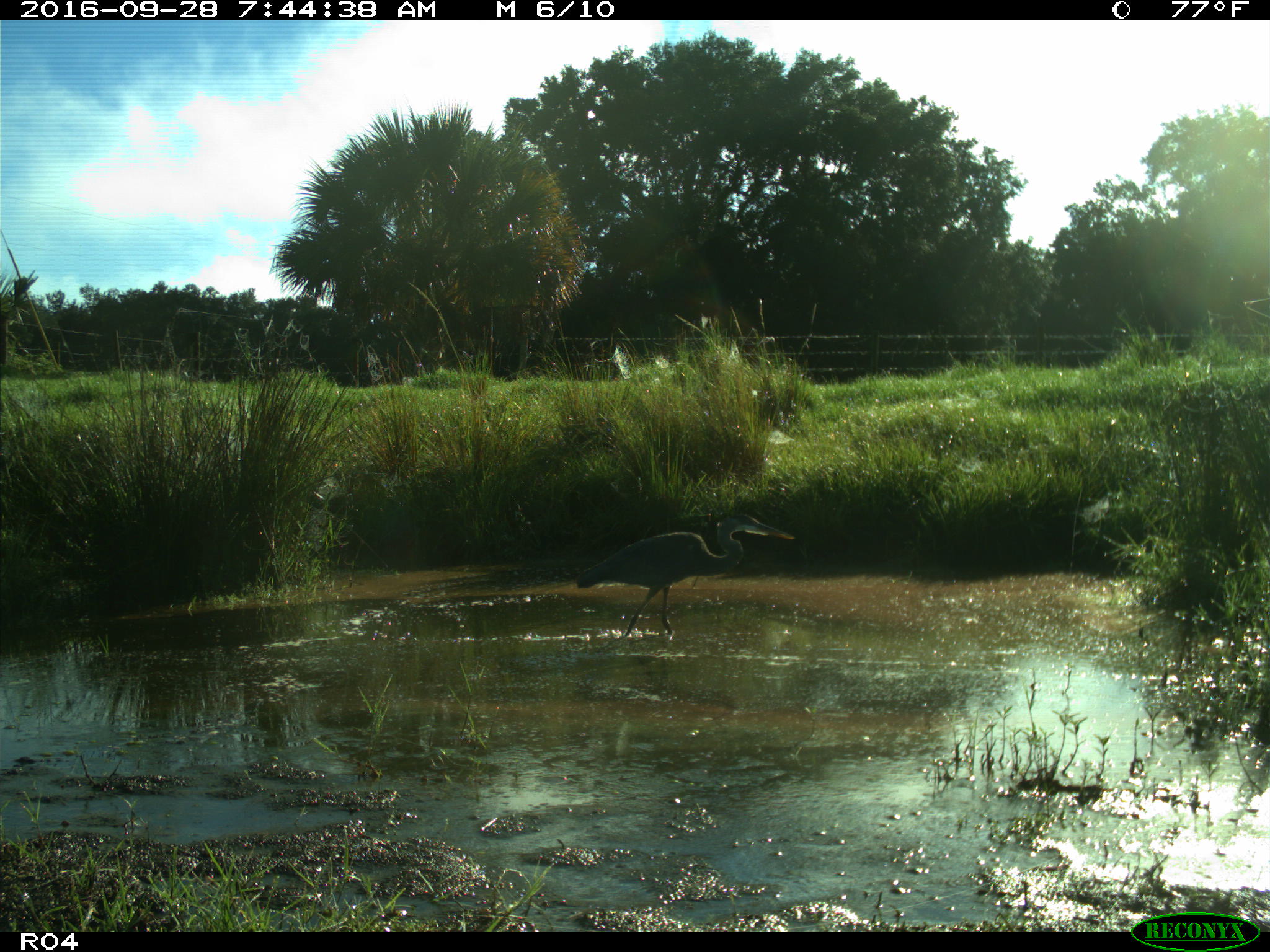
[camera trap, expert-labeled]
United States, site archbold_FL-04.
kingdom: Animalia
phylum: Chordata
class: Aves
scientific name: Aves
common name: birds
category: unidentified bird